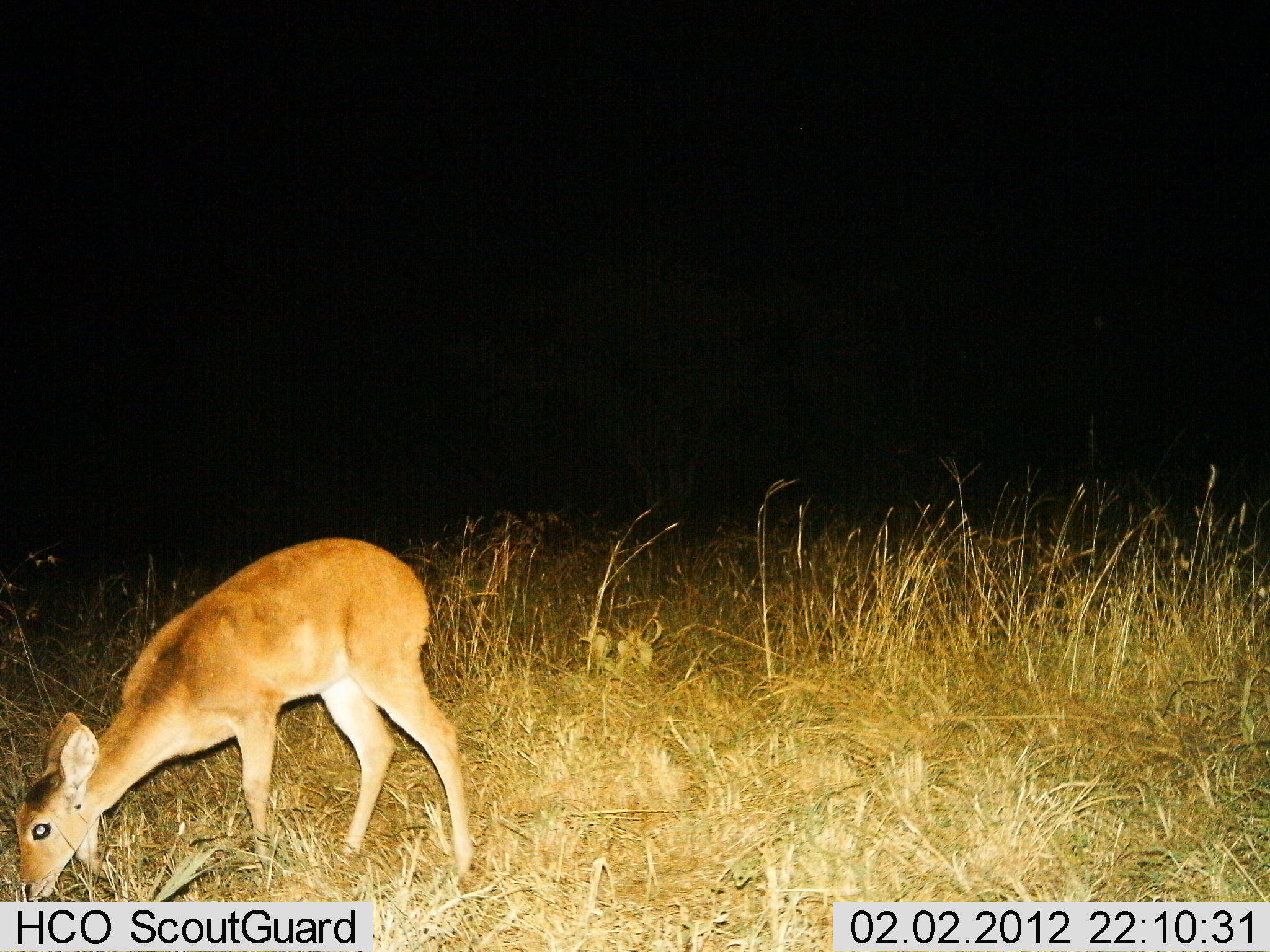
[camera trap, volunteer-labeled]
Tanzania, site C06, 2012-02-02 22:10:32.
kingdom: Animalia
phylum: Chordata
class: Mammalia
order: Artiodactyla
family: Bovidae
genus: Redunca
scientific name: Redunca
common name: reedbuck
Reedbuck (Redunca), count 1. Behavior (volunteer vote fractions): standing 12%, resting 0%, moving 0%, interacting 0%. Young present (vote fraction): 0%. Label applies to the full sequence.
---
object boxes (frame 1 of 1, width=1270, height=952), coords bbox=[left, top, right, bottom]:
animal: bbox=[13, 534, 475, 906]